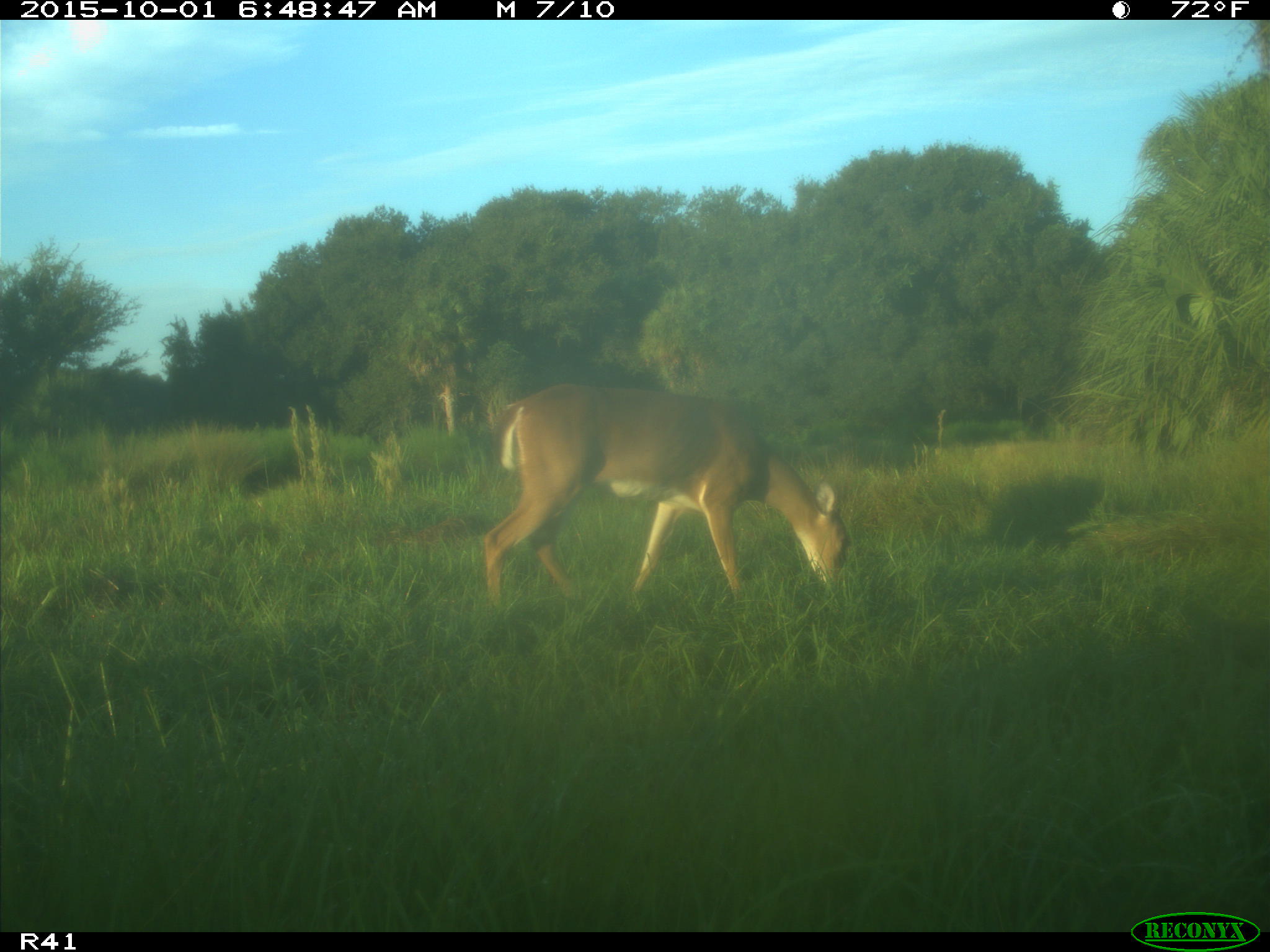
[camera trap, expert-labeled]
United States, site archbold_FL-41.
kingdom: Animalia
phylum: Chordata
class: Mammalia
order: Artiodactyla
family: Cervidae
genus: Odocoileus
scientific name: Odocoileus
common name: deer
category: unidentified deer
Unidentified deer (deer) (Odocoileus).